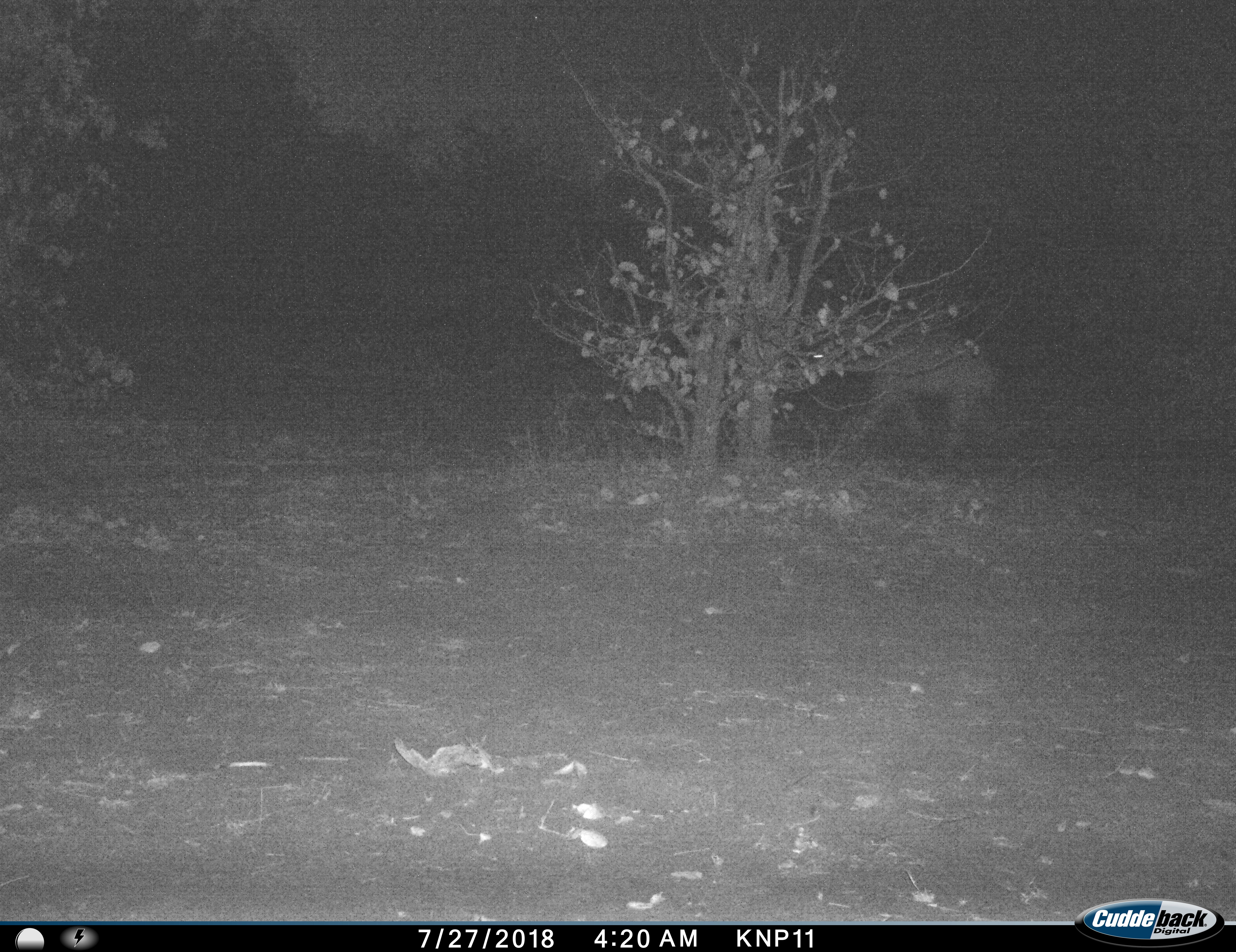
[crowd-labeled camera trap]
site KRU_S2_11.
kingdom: Animalia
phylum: Chordata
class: Mammalia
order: Carnivora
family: Hyaenidae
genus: Crocuta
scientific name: Crocuta crocuta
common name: spotted hyena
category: hyenaspotted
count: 1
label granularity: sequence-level